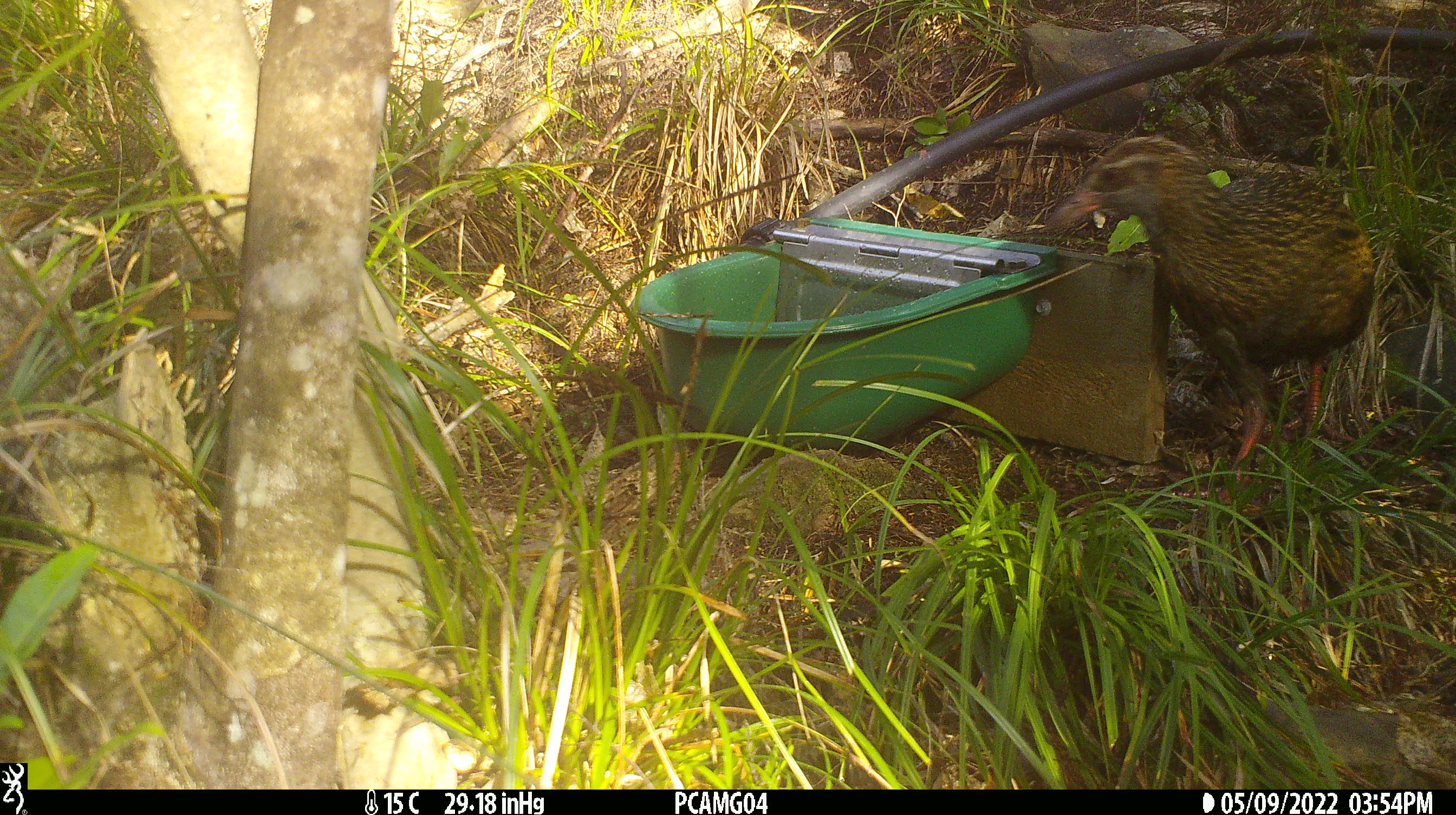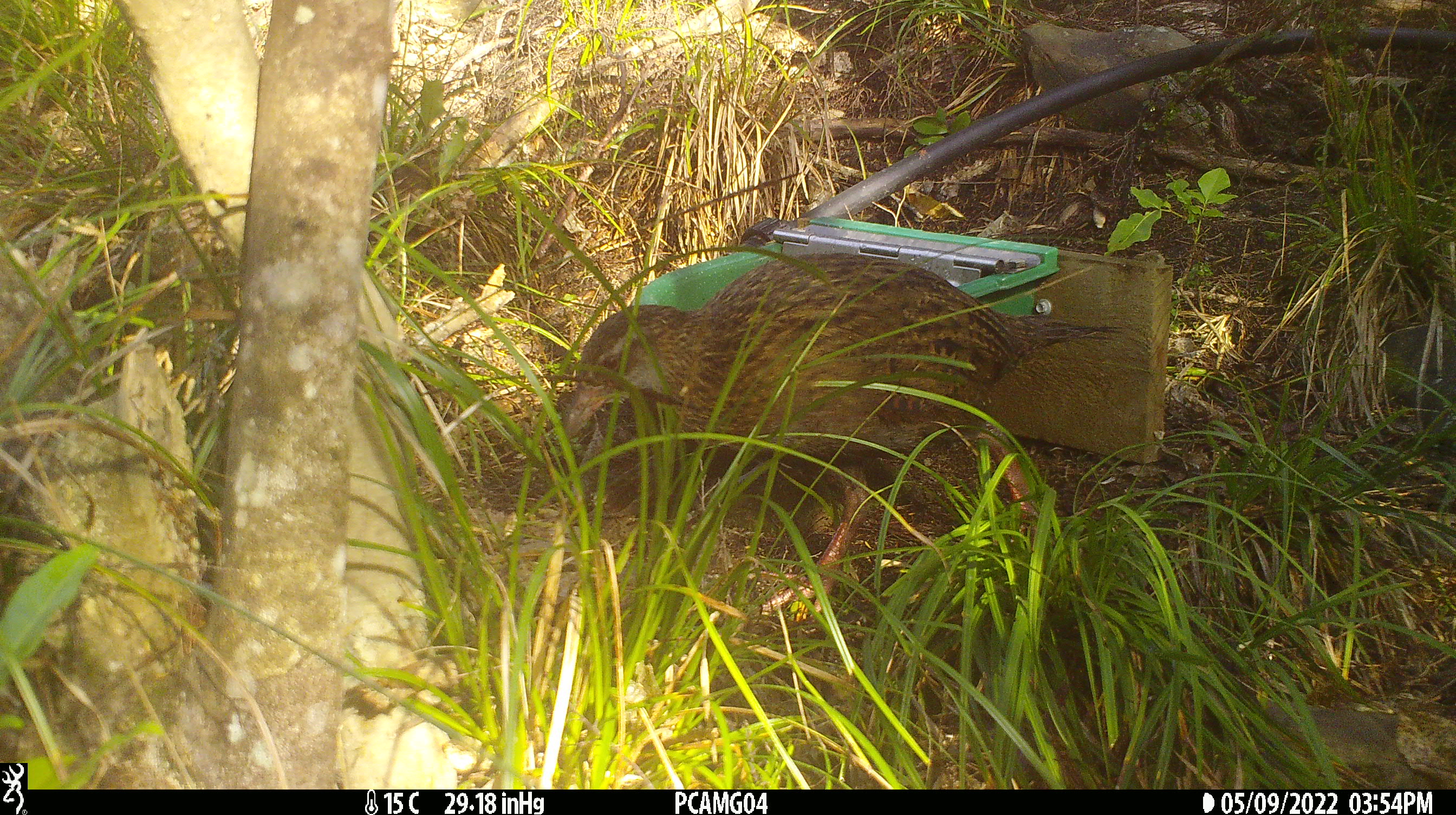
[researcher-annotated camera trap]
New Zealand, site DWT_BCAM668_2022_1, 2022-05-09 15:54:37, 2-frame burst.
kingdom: Animalia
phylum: Chordata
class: Aves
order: Gruiformes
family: Rallidae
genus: Gallirallus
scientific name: Gallirallus australis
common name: weka